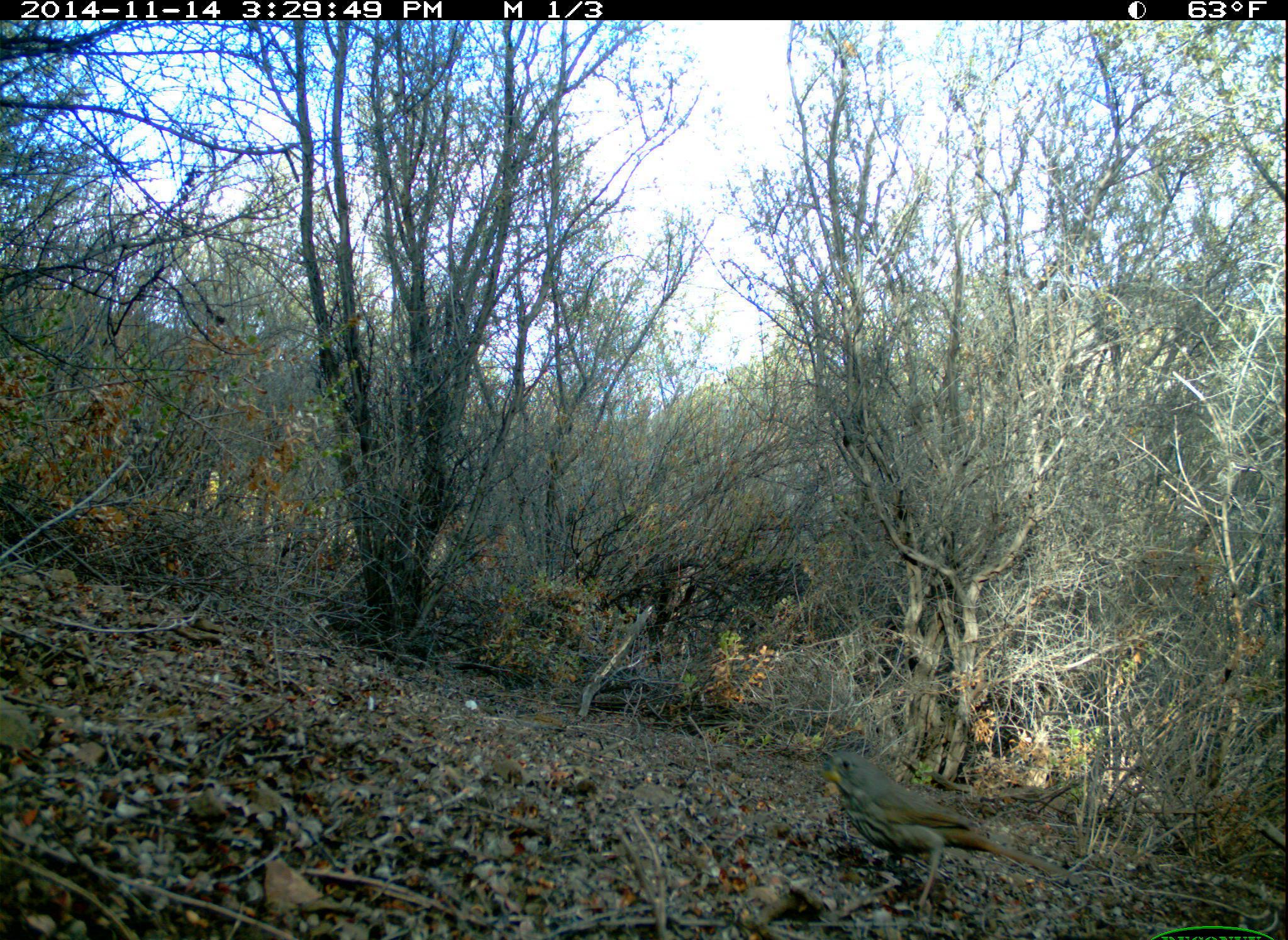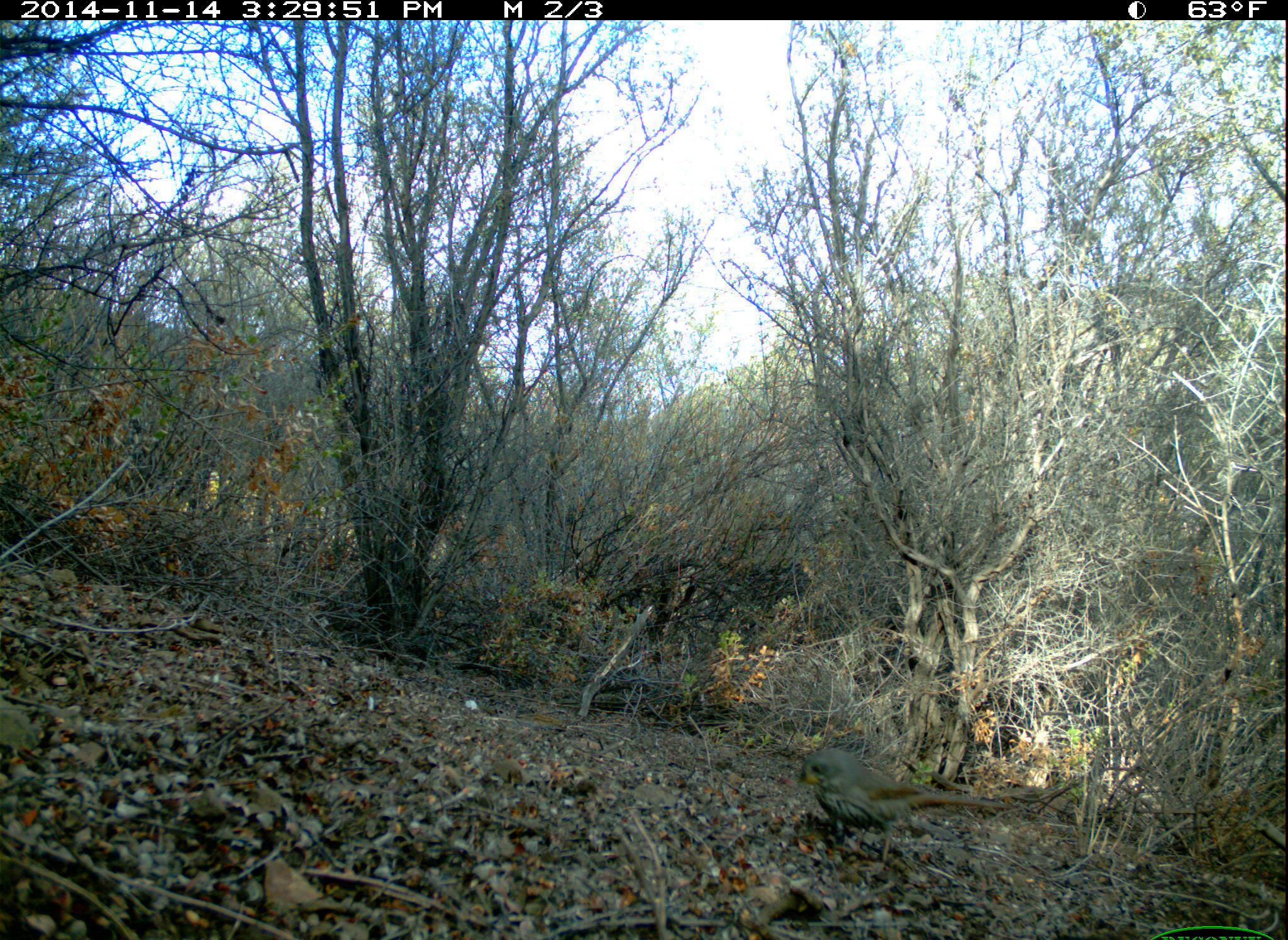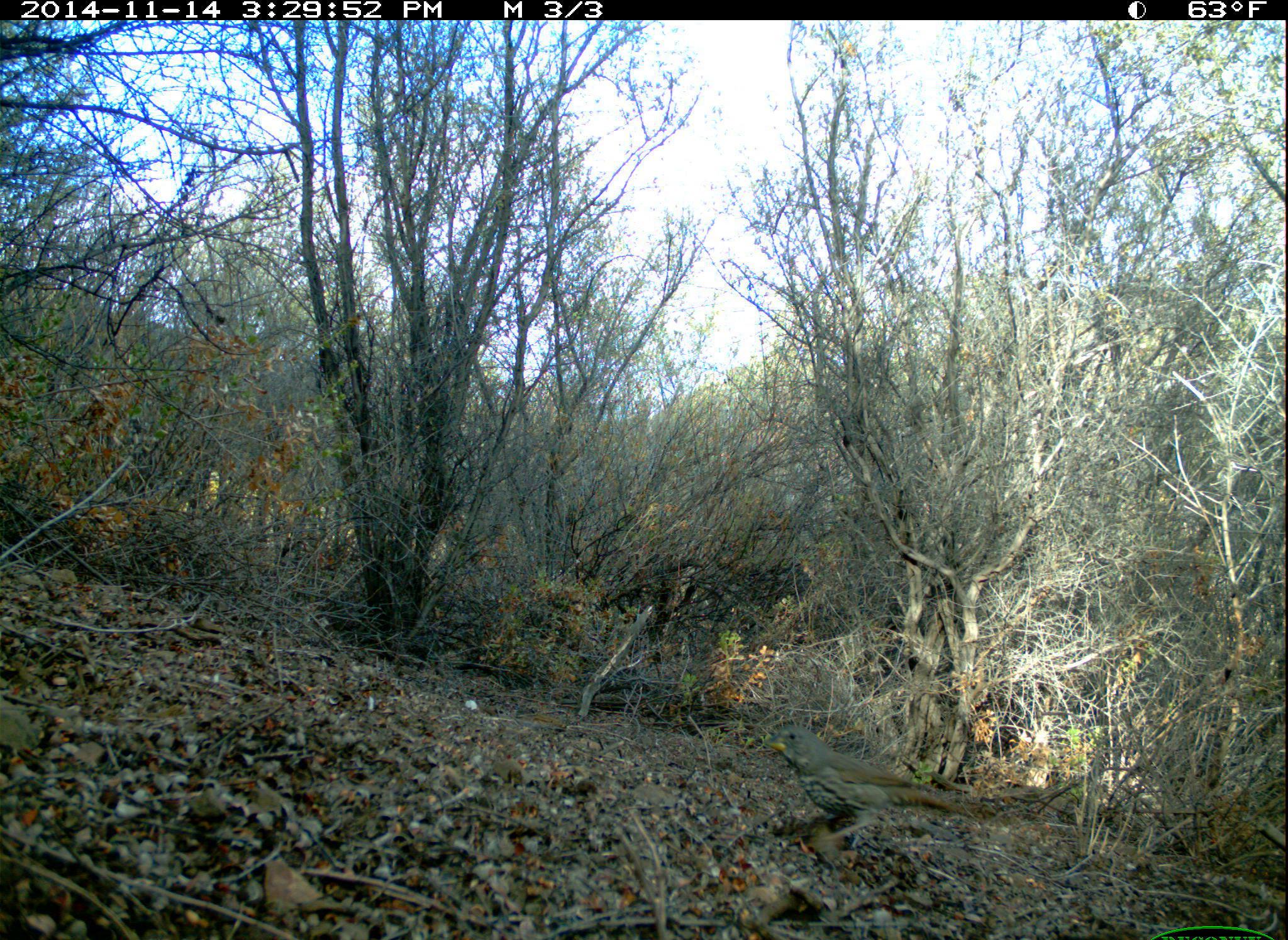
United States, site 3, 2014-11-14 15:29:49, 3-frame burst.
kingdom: Animalia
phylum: Chordata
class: Aves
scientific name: Aves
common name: bird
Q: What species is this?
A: Bird (Aves).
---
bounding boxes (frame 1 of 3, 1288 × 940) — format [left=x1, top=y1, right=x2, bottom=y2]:
bird: [left=816, top=750, right=1086, bottom=913]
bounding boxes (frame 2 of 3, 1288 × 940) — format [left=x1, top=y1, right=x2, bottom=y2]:
bird: [left=800, top=749, right=1024, bottom=867]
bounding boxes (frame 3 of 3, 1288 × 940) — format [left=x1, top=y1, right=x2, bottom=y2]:
bird: [left=764, top=724, right=983, bottom=850]